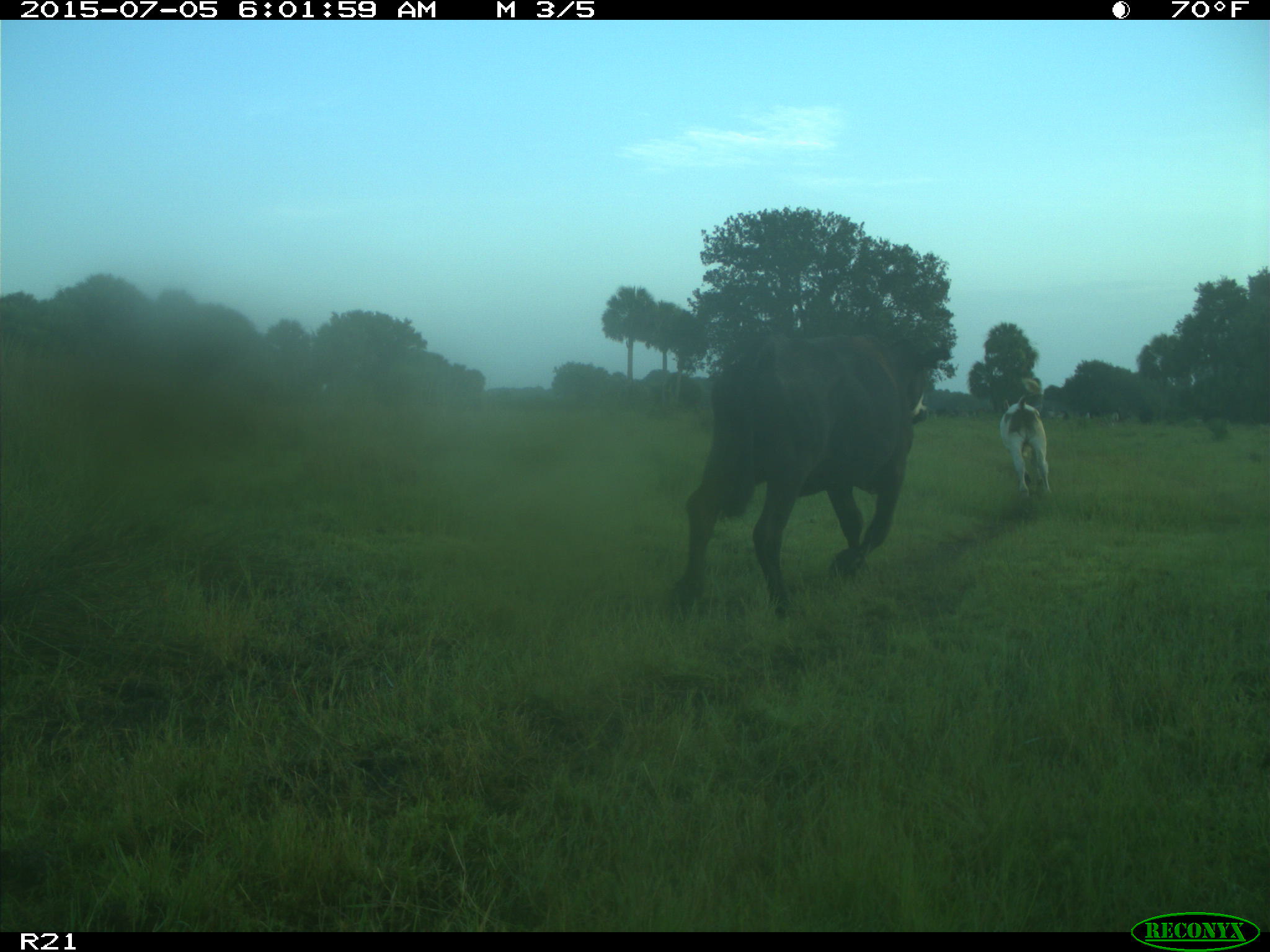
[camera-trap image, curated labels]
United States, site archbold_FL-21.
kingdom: Animalia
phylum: Chordata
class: Mammalia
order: Artiodactyla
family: Bovidae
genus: Bos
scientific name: Bos taurus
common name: domestic cow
Bos taurus (domestic cow).